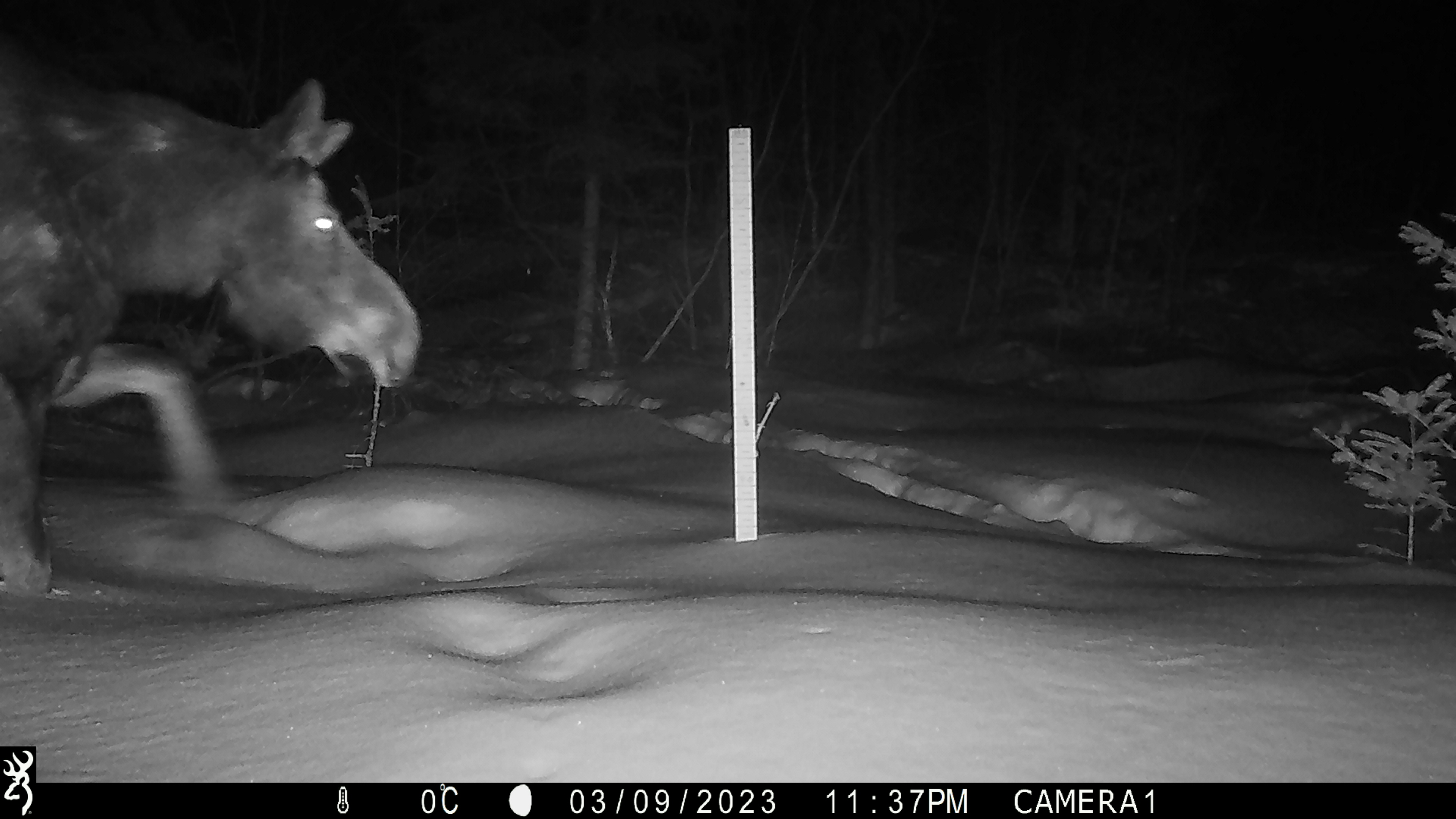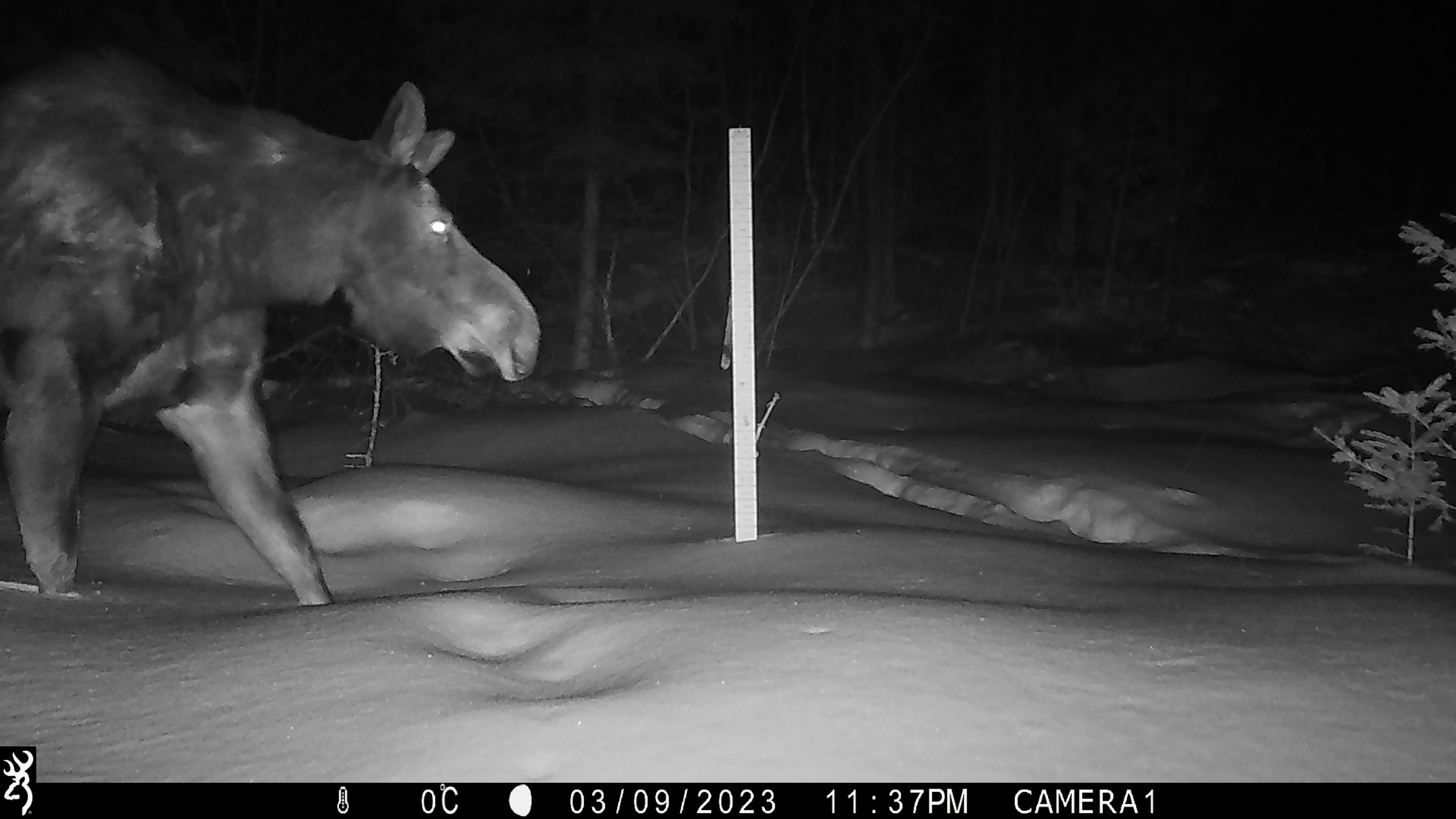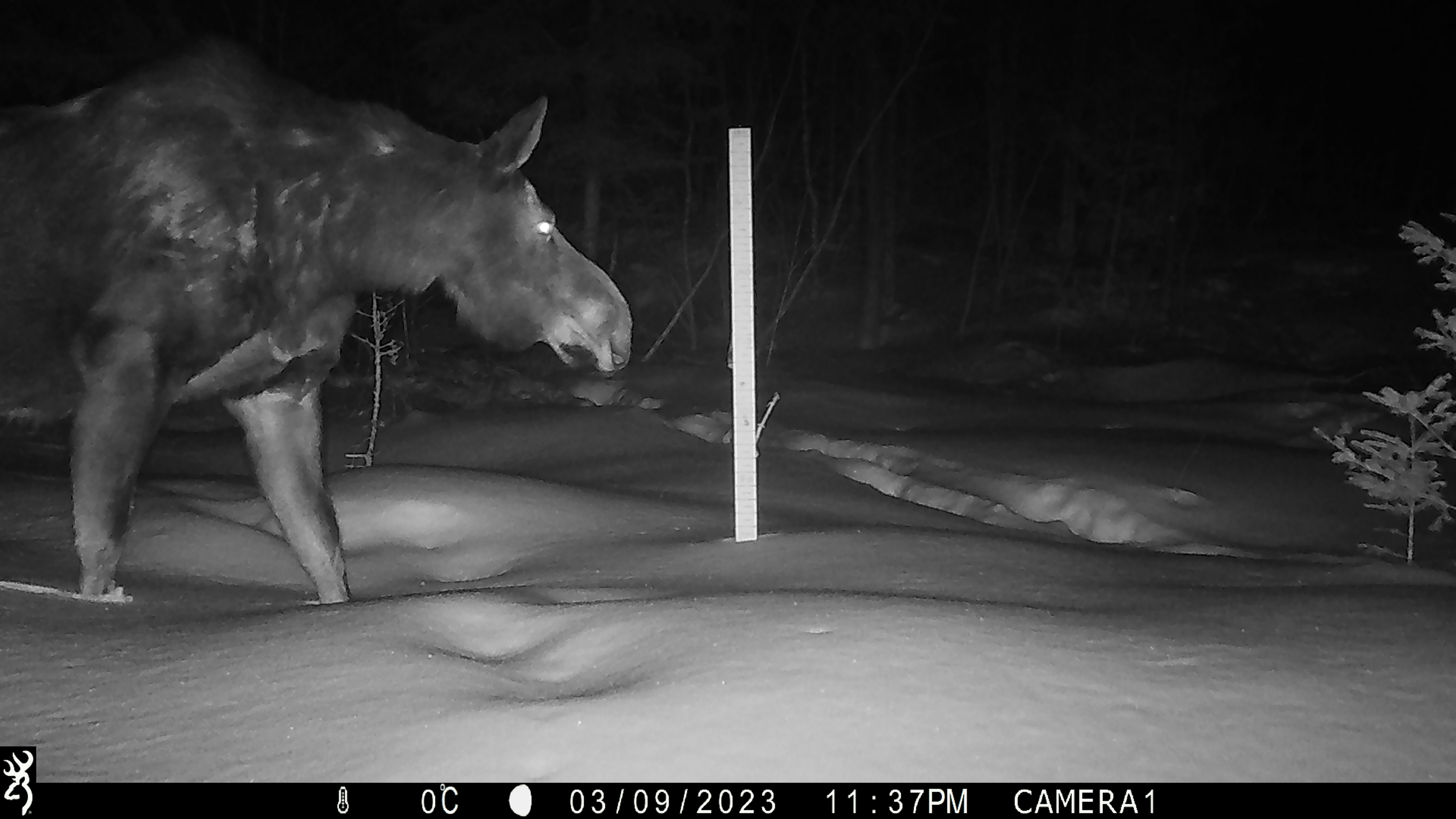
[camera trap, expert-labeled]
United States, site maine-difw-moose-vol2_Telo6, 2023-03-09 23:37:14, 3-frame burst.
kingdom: Animalia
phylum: Chordata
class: Mammalia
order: Artiodactyla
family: Cervidae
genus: Alces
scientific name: Alces alces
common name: moose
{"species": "moose (Alces alces)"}